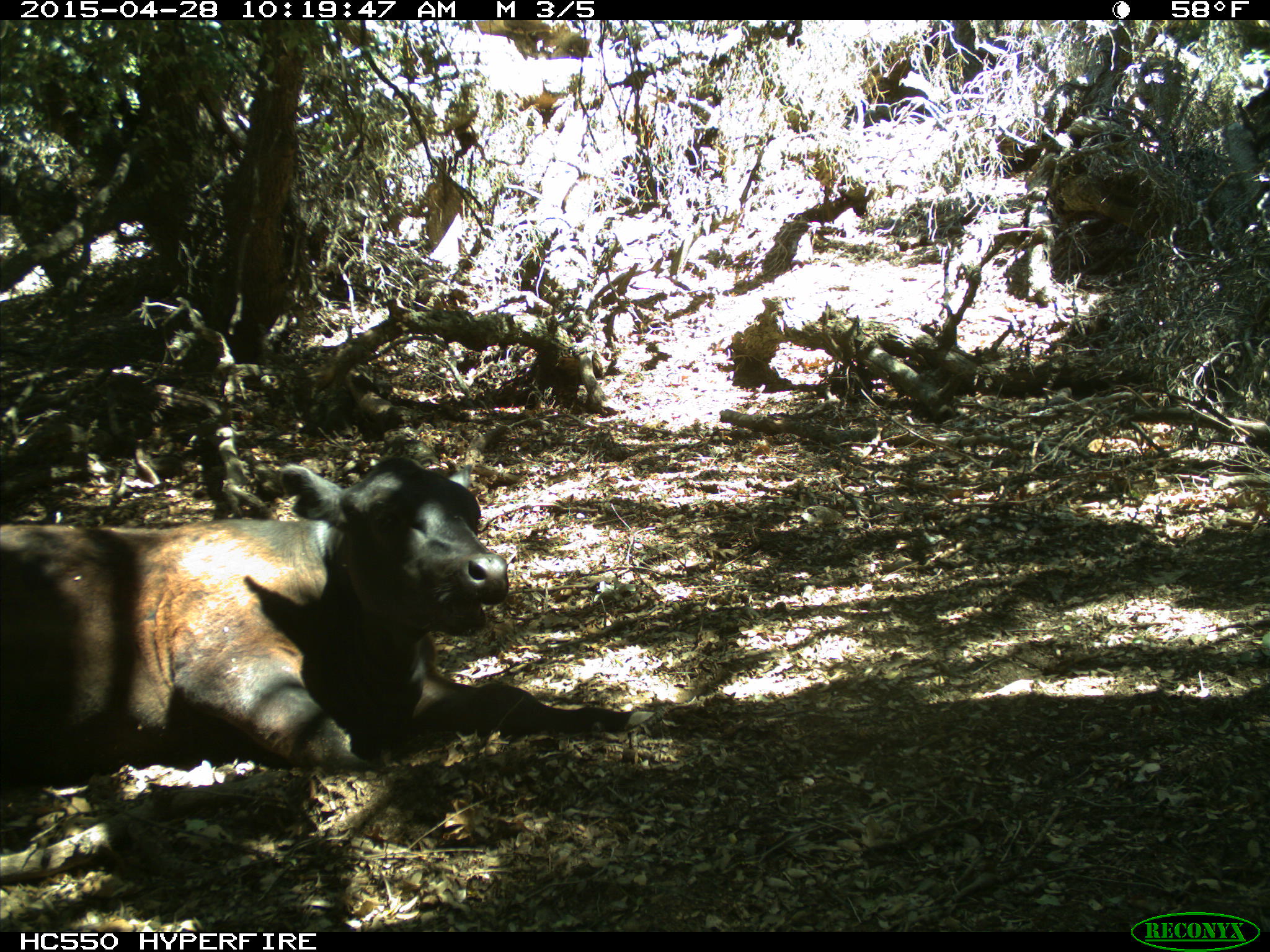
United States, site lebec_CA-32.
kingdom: Animalia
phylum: Chordata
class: Mammalia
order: Artiodactyla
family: Bovidae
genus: Bos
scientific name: Bos taurus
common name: domestic cow